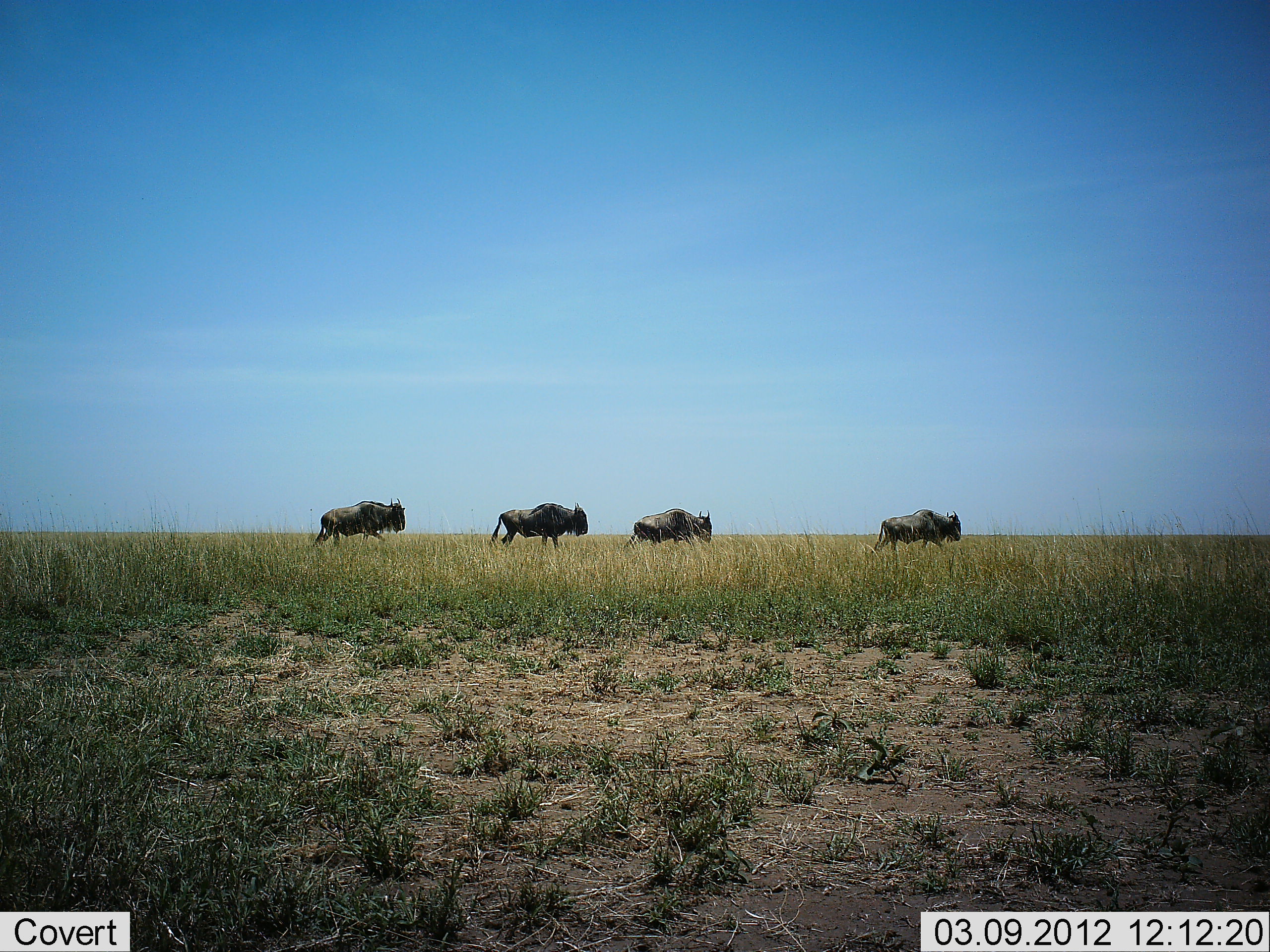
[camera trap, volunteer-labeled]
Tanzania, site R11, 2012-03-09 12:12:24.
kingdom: Animalia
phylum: Chordata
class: Mammalia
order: Artiodactyla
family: Bovidae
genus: Connochaetes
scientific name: Connochaetes taurinus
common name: blue wildebeest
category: wildebeest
Wildebeest (blue wildebeest) (Connochaetes taurinus), count 4. Behavior (volunteer vote fractions): standing 6%, resting 0%, moving 94%, interacting 0%. Young present (vote fraction): 0%. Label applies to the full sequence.